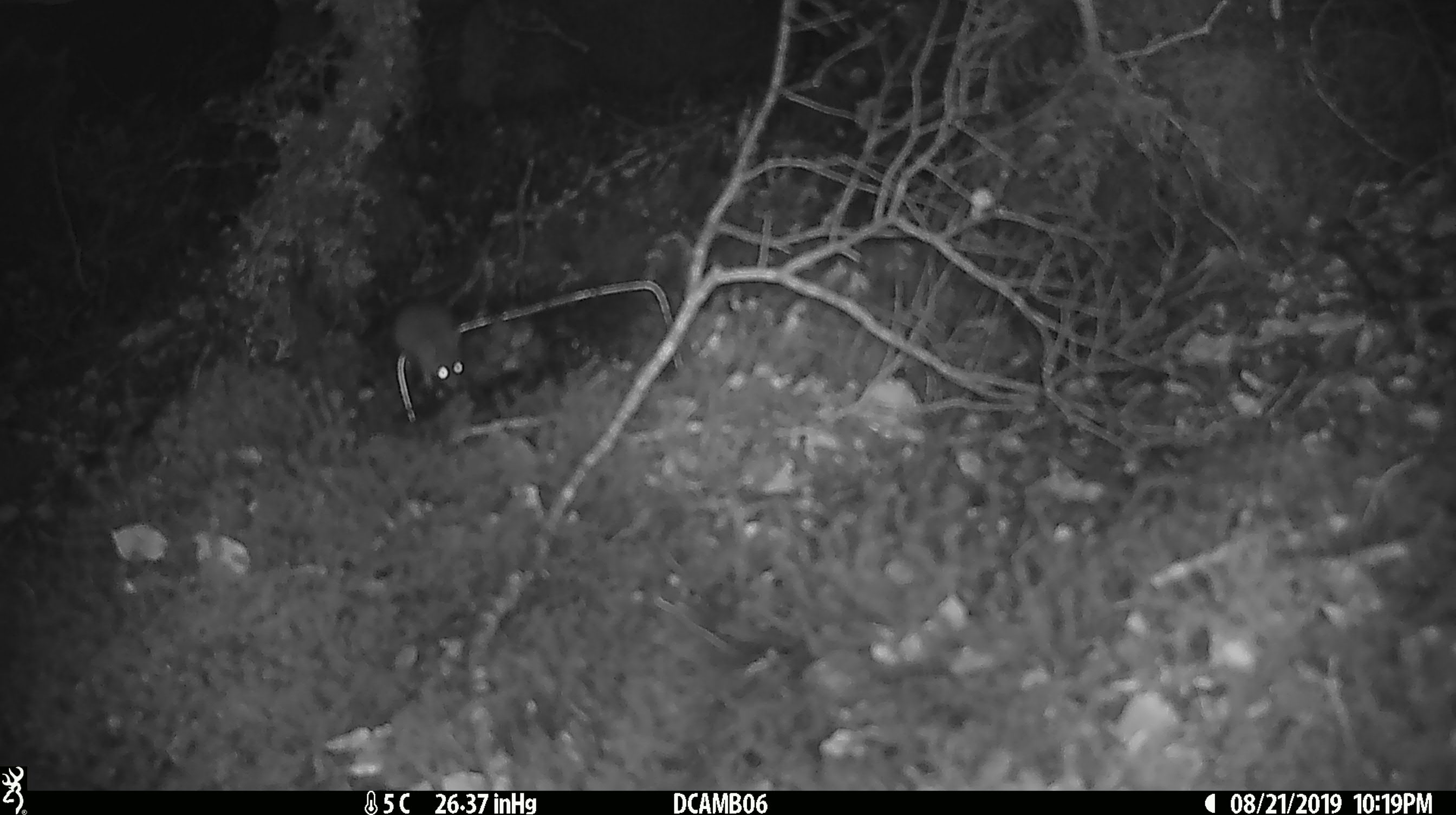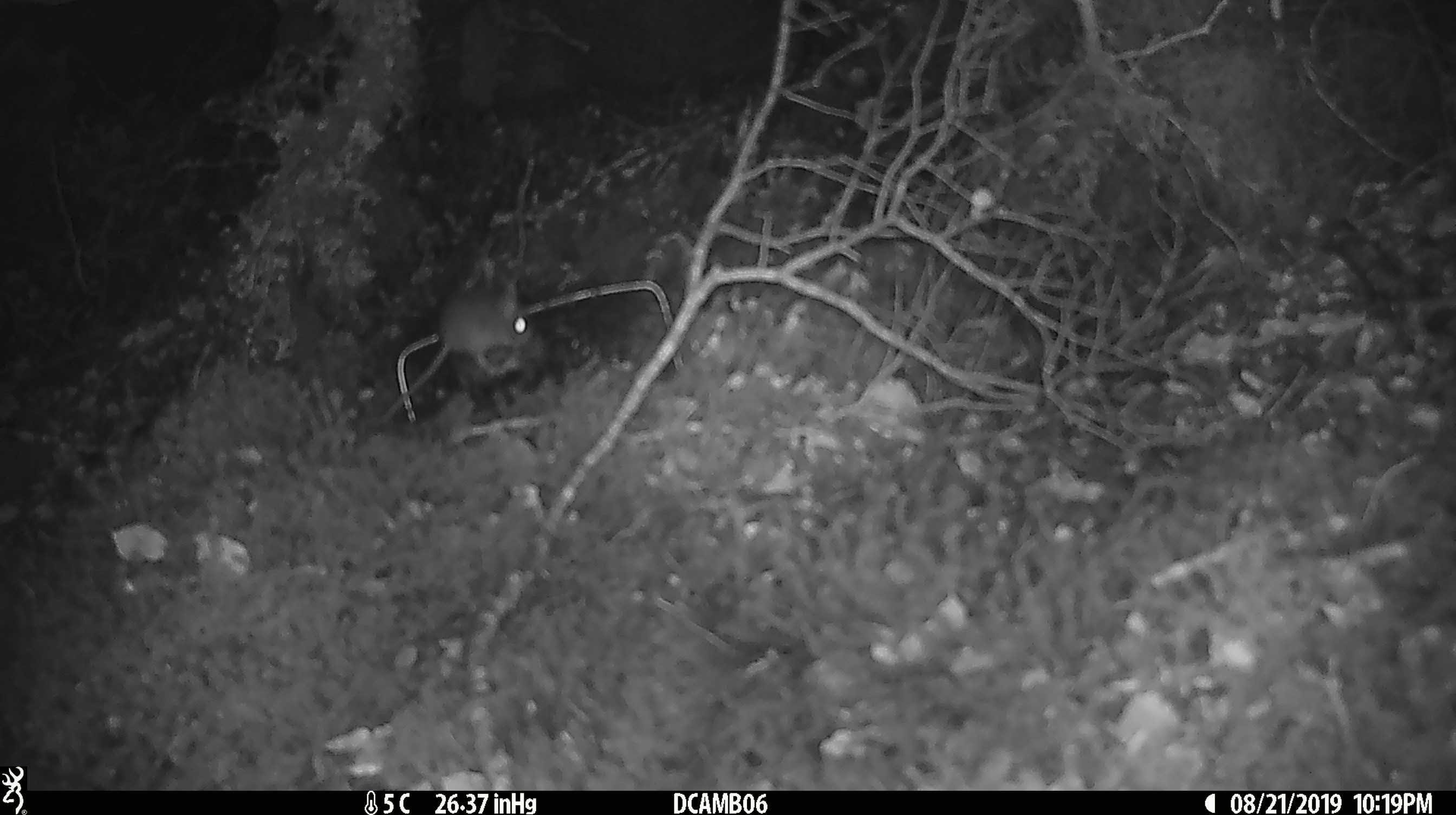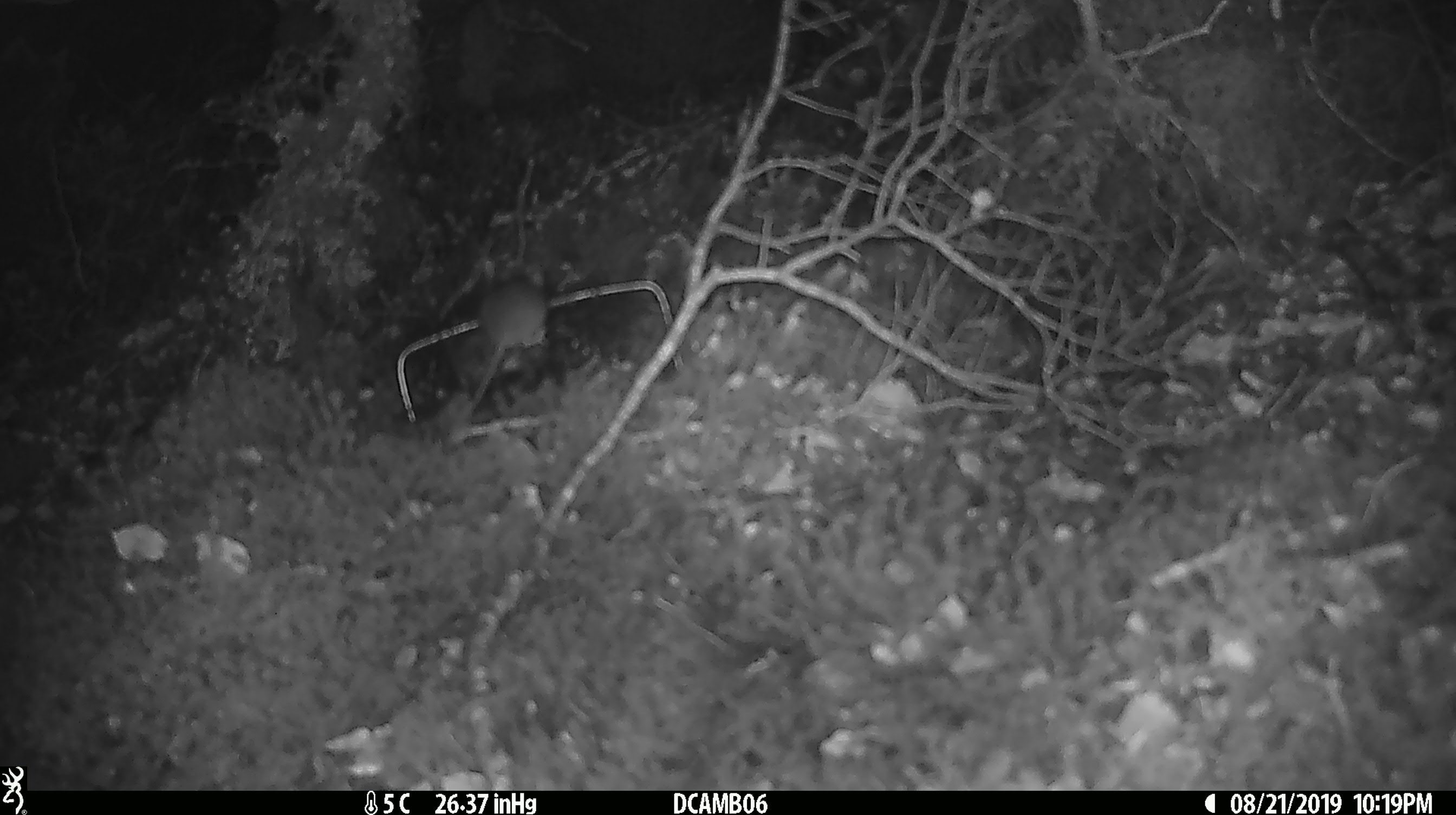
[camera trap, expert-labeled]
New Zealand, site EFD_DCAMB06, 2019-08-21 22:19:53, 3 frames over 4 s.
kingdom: Animalia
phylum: Chordata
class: Mammalia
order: Rodentia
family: Muridae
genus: Mus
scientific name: Mus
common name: mouse